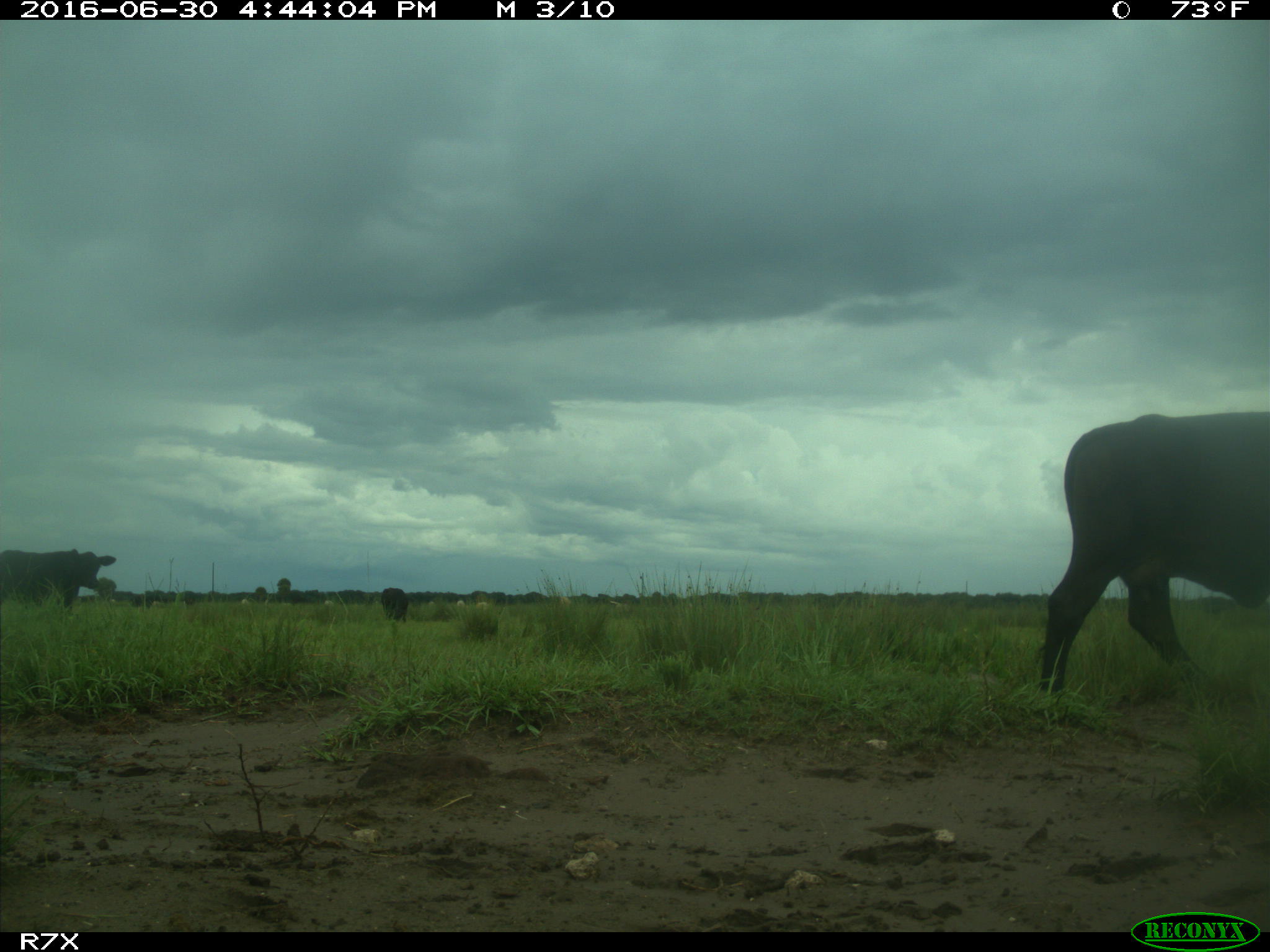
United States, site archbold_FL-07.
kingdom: Animalia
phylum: Chordata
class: Mammalia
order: Artiodactyla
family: Bovidae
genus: Bos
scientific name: Bos taurus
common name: domestic cow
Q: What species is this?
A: Bos taurus (domestic cow).